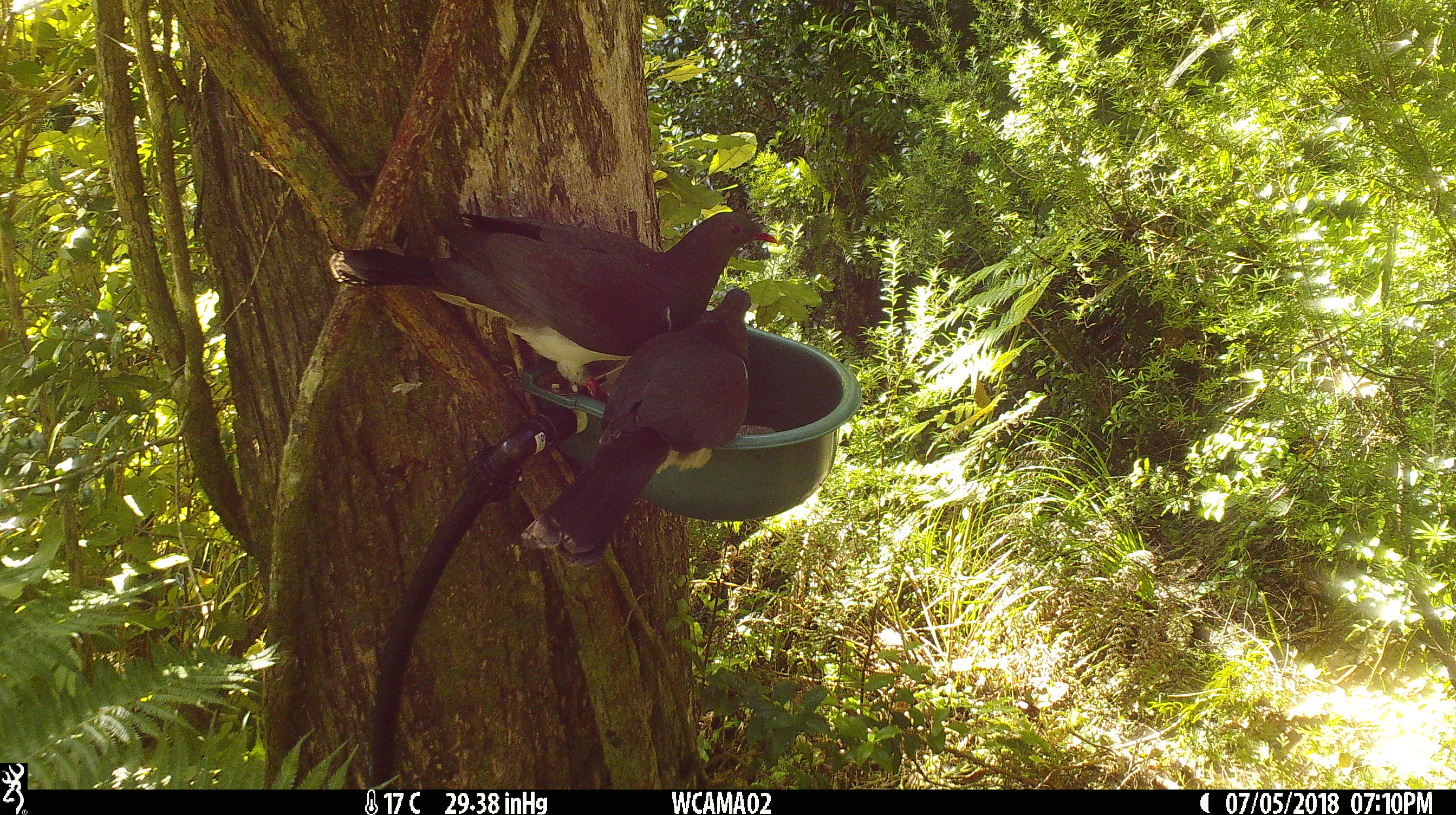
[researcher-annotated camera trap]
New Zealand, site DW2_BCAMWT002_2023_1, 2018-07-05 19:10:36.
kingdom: Animalia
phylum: Chordata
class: Aves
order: Columbiformes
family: Columbidae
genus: Hemiphaga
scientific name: Hemiphaga novaeseelandiae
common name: new zealand pigeon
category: kereru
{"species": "kereru (new zealand pigeon) (Hemiphaga novaeseelandiae)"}